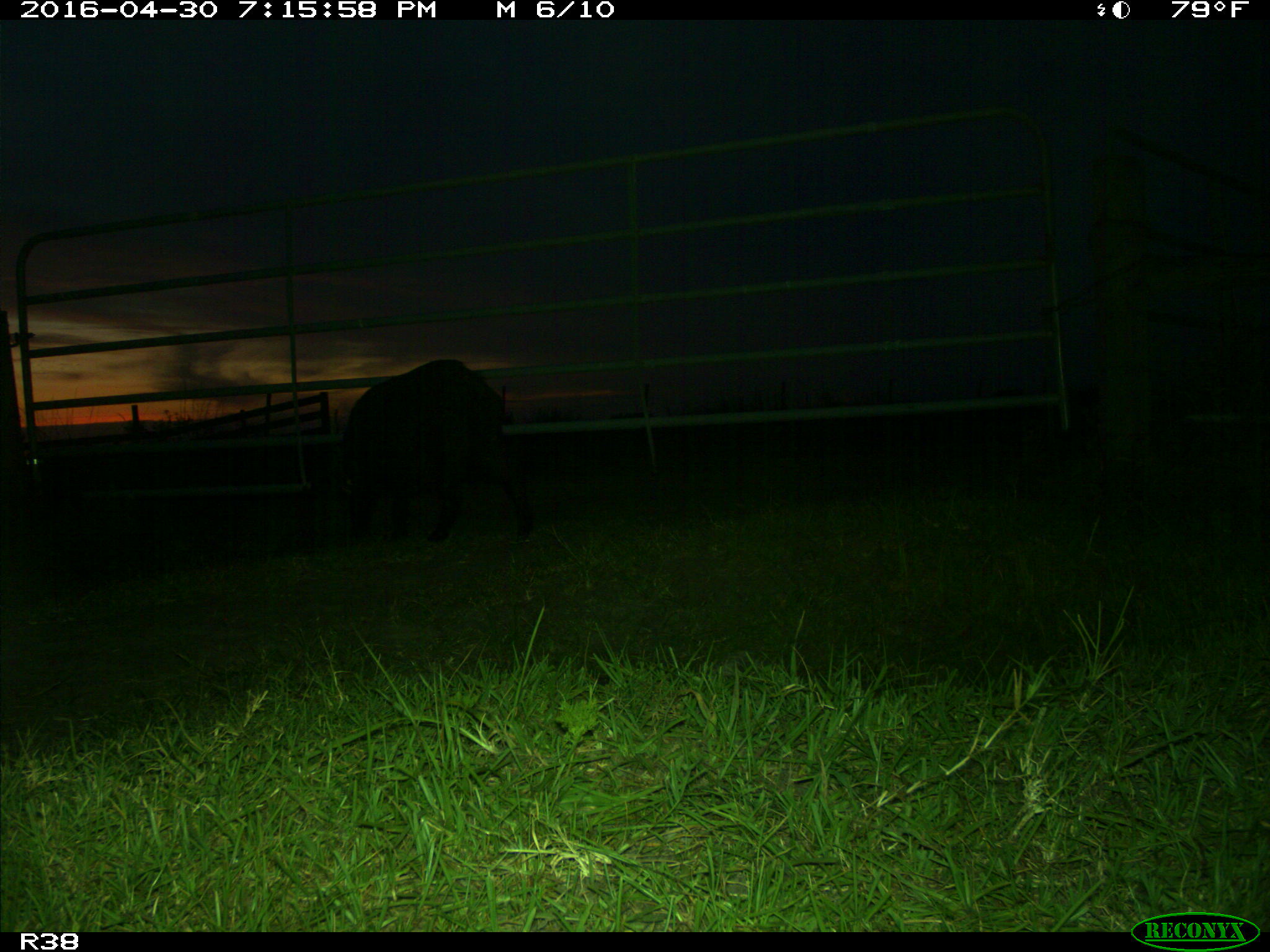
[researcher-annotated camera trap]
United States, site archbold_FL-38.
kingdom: Animalia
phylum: Chordata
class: Mammalia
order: Artiodactyla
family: Suidae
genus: Sus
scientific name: Sus scrofa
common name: wild boar